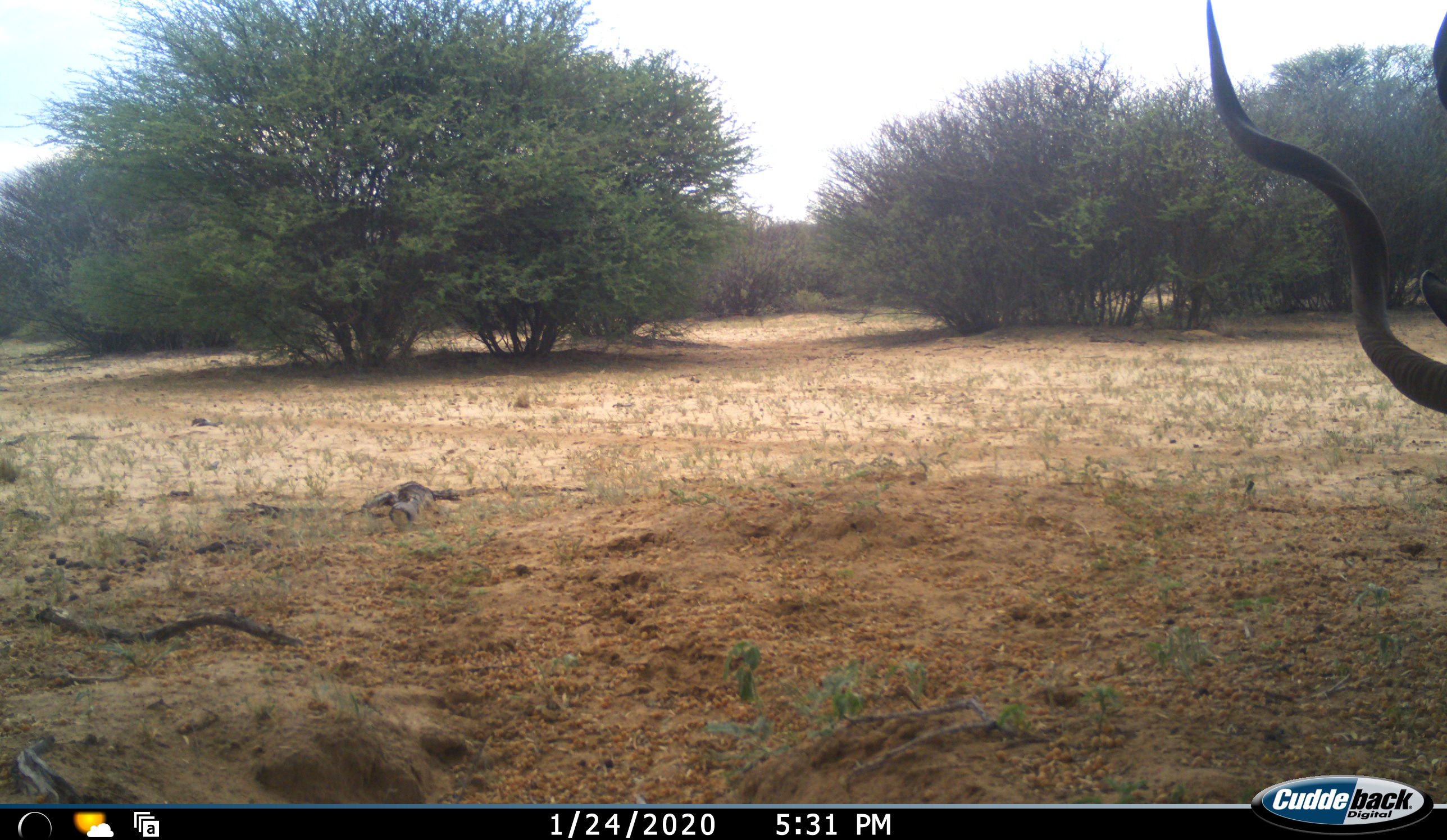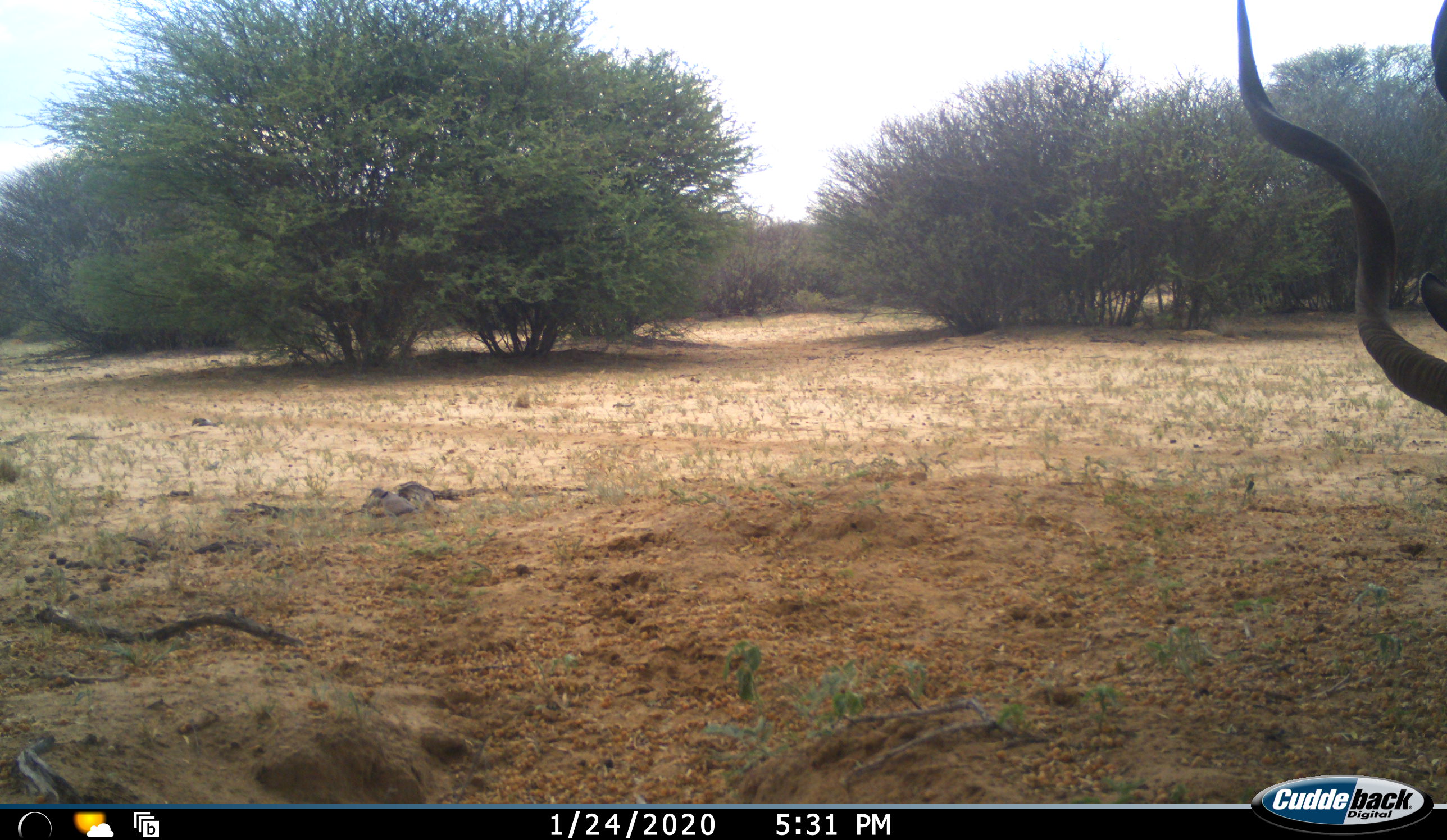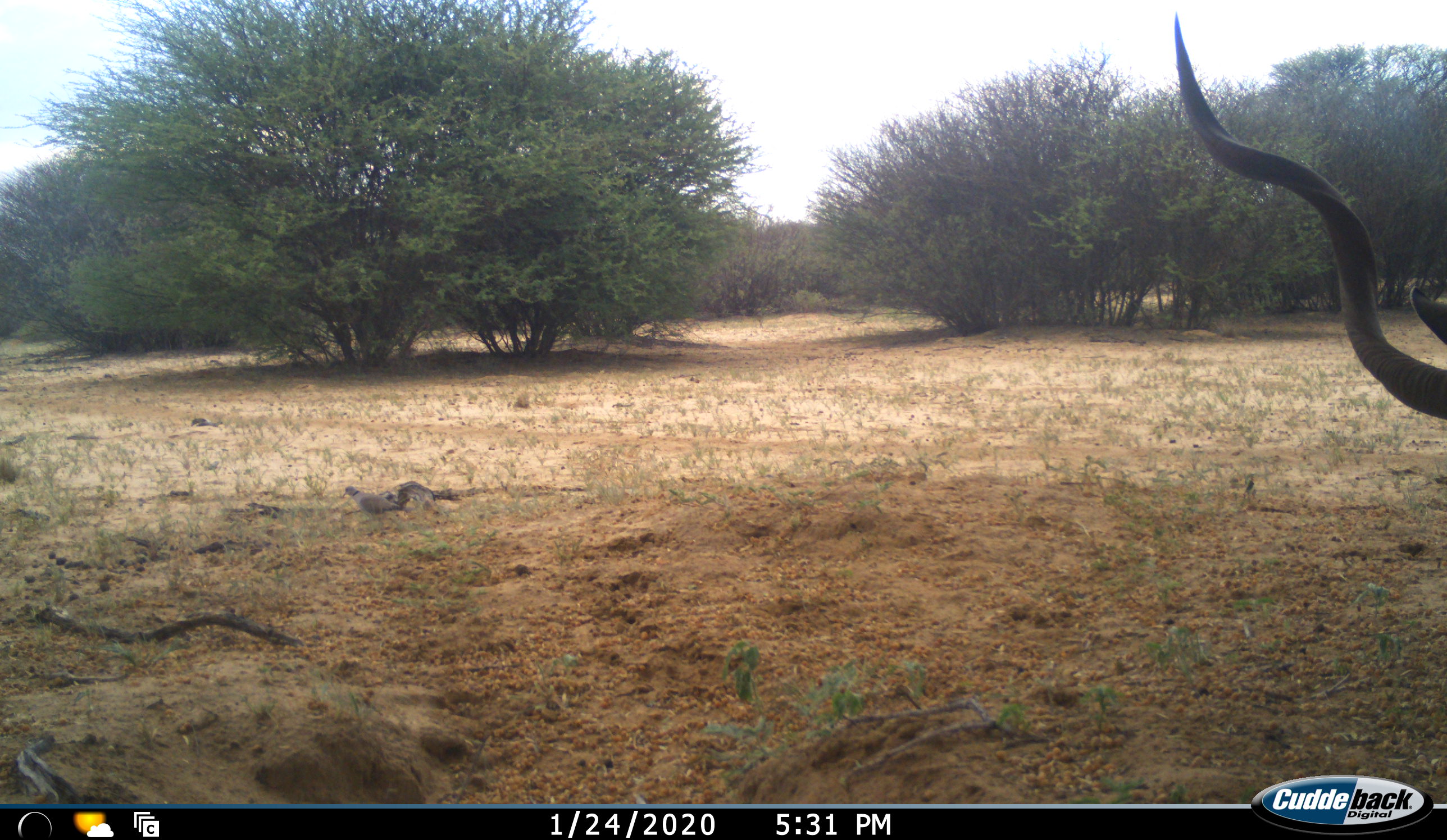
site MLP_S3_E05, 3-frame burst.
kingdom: Animalia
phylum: Chordata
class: Mammalia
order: Artiodactyla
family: Bovidae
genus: Tragelaphus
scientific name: Tragelaphus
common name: kudu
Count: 1.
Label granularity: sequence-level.